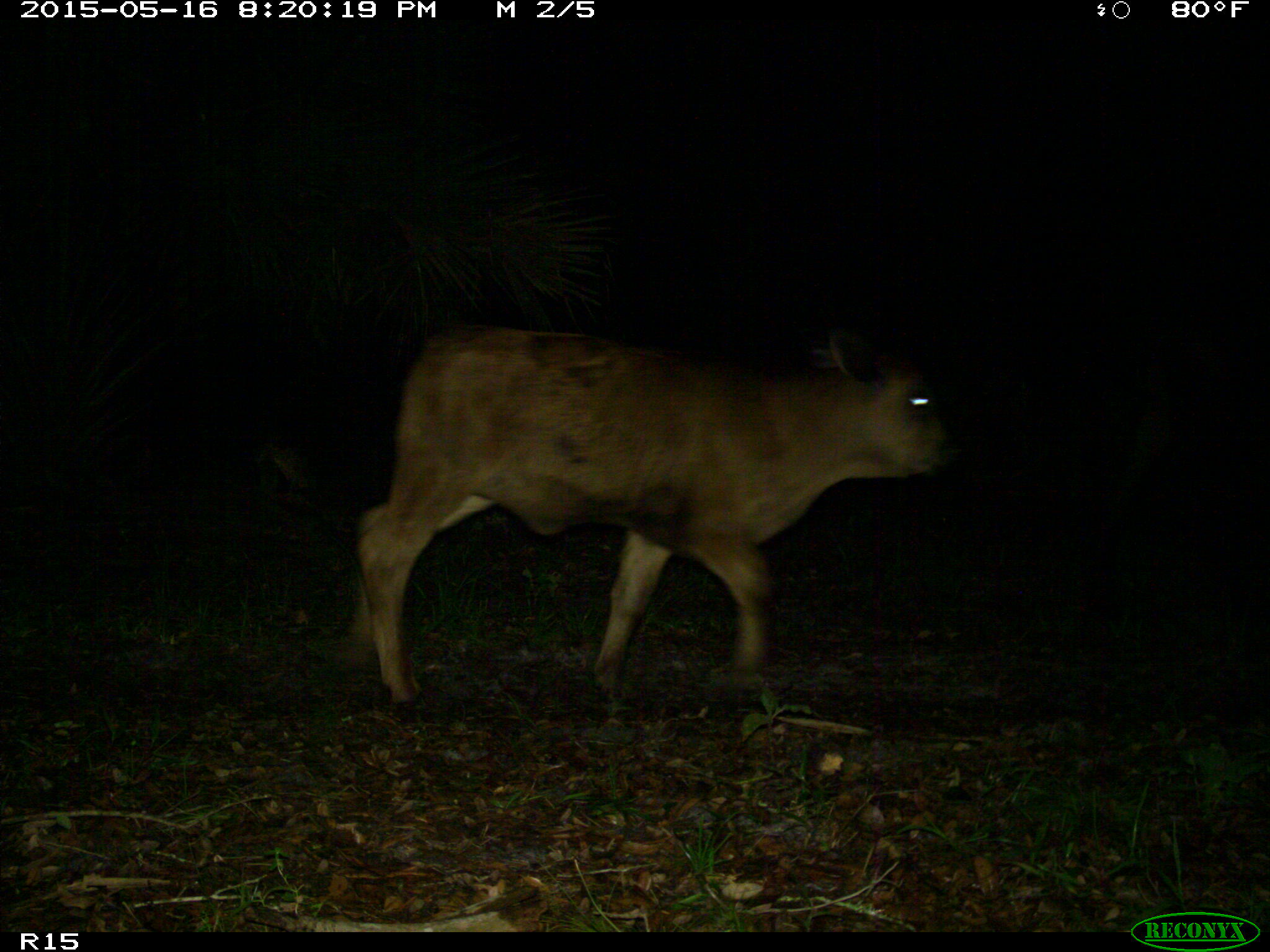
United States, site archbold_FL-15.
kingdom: Animalia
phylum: Chordata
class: Mammalia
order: Artiodactyla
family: Bovidae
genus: Bos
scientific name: Bos taurus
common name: domestic cow